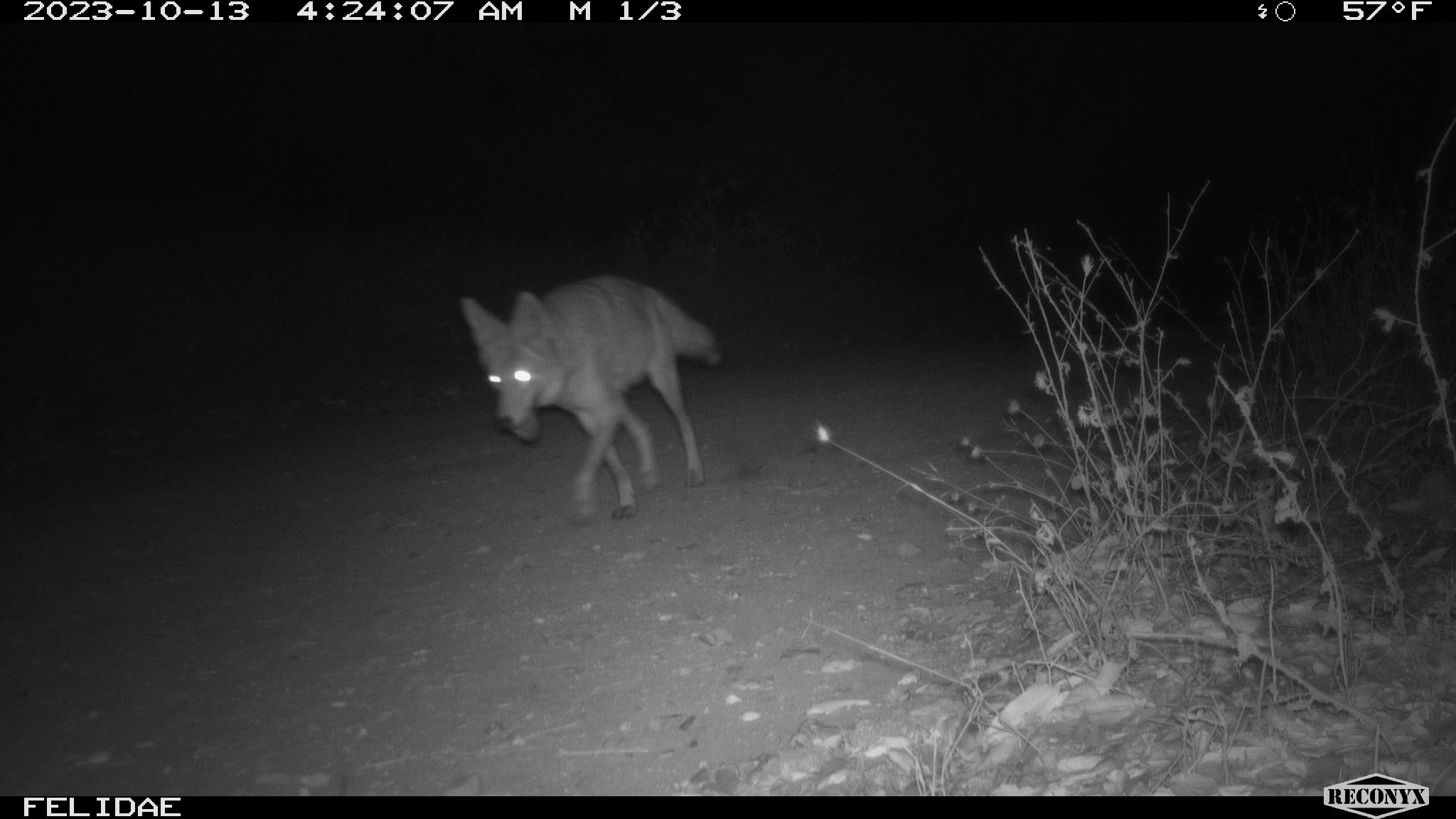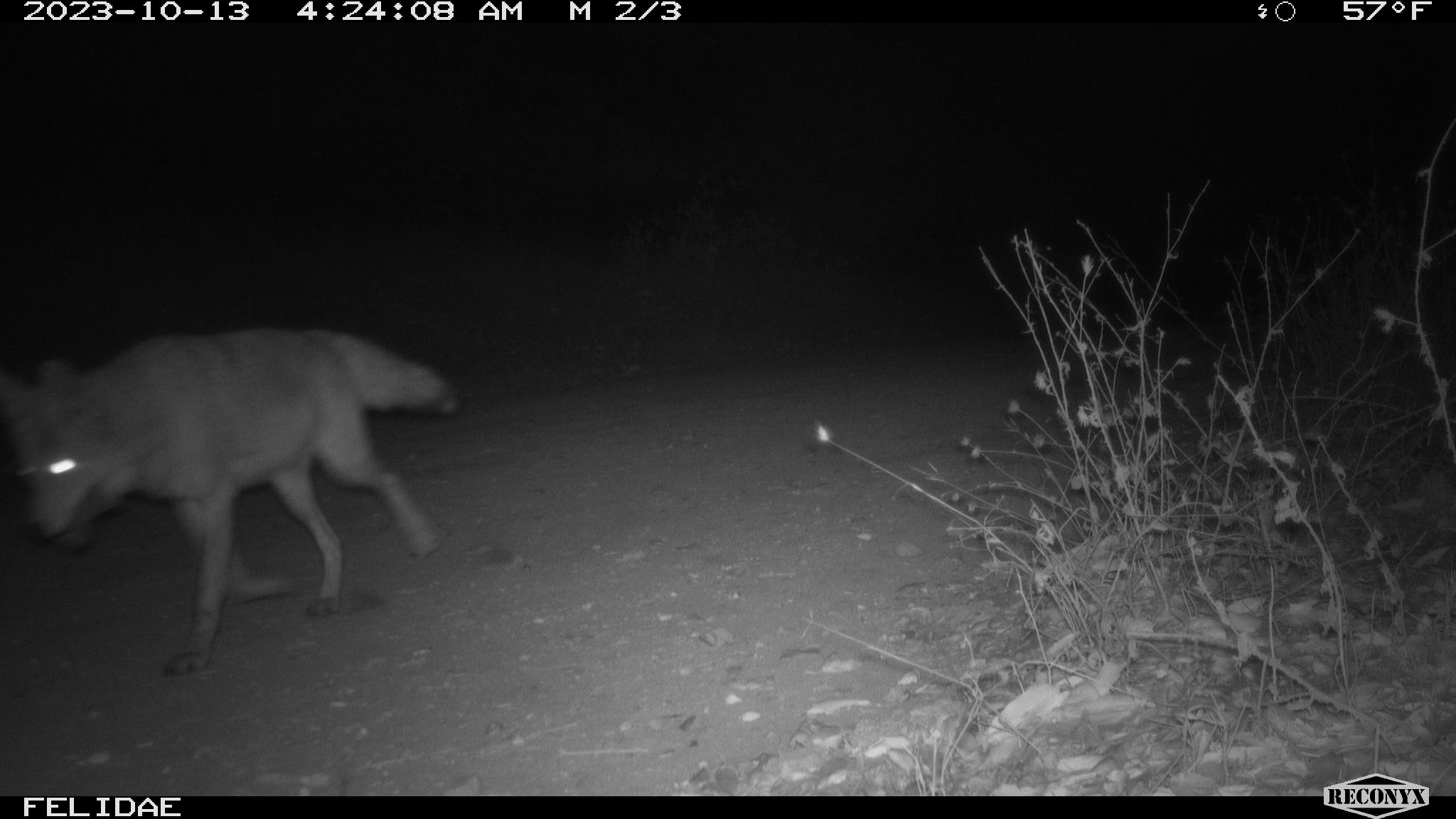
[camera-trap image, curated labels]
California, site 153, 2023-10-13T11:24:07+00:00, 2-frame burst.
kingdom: Animalia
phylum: Chordata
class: Mammalia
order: Carnivora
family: Canidae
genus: Canis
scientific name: Canis latrans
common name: coyote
Coyote (Canis latrans).